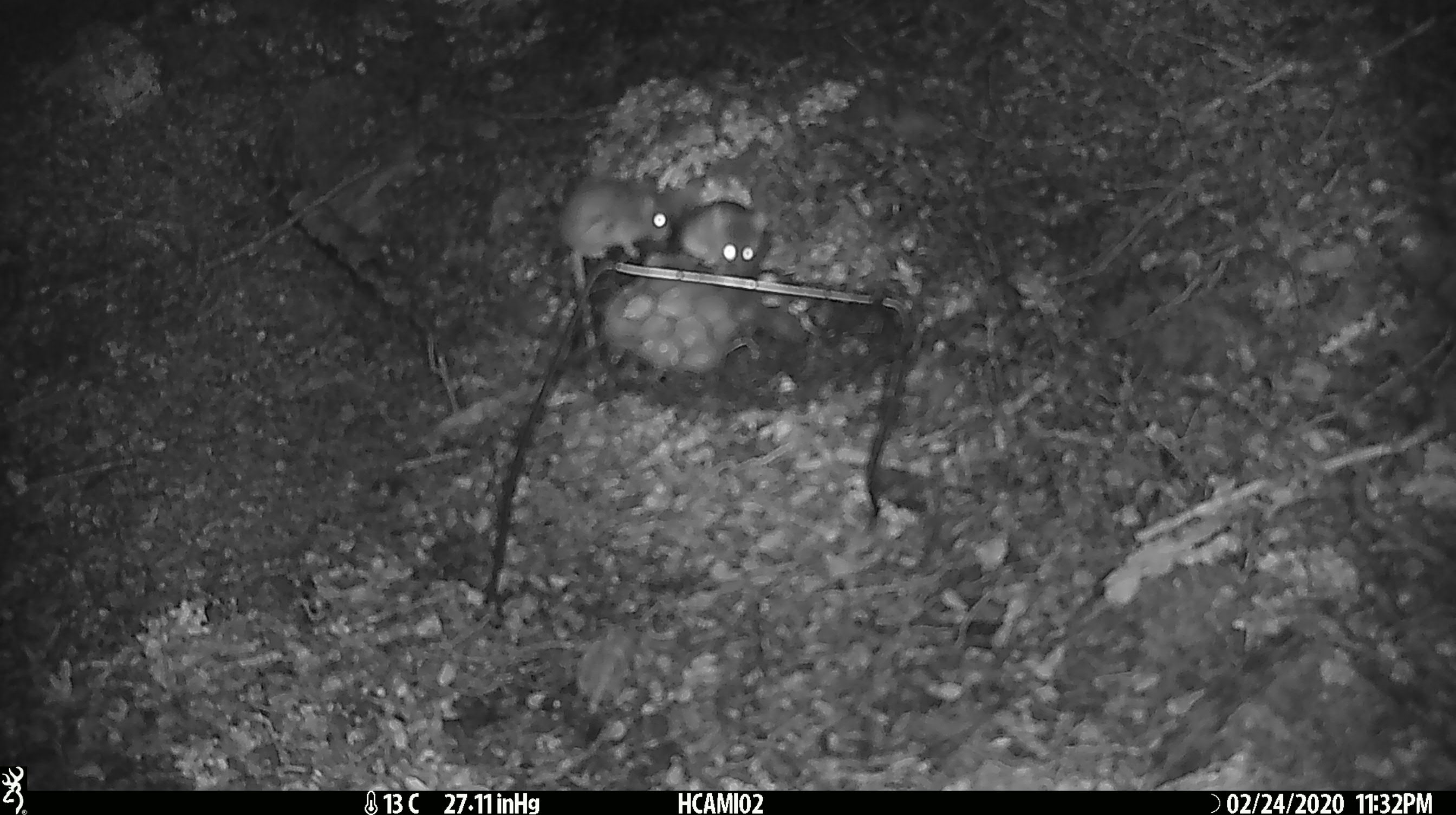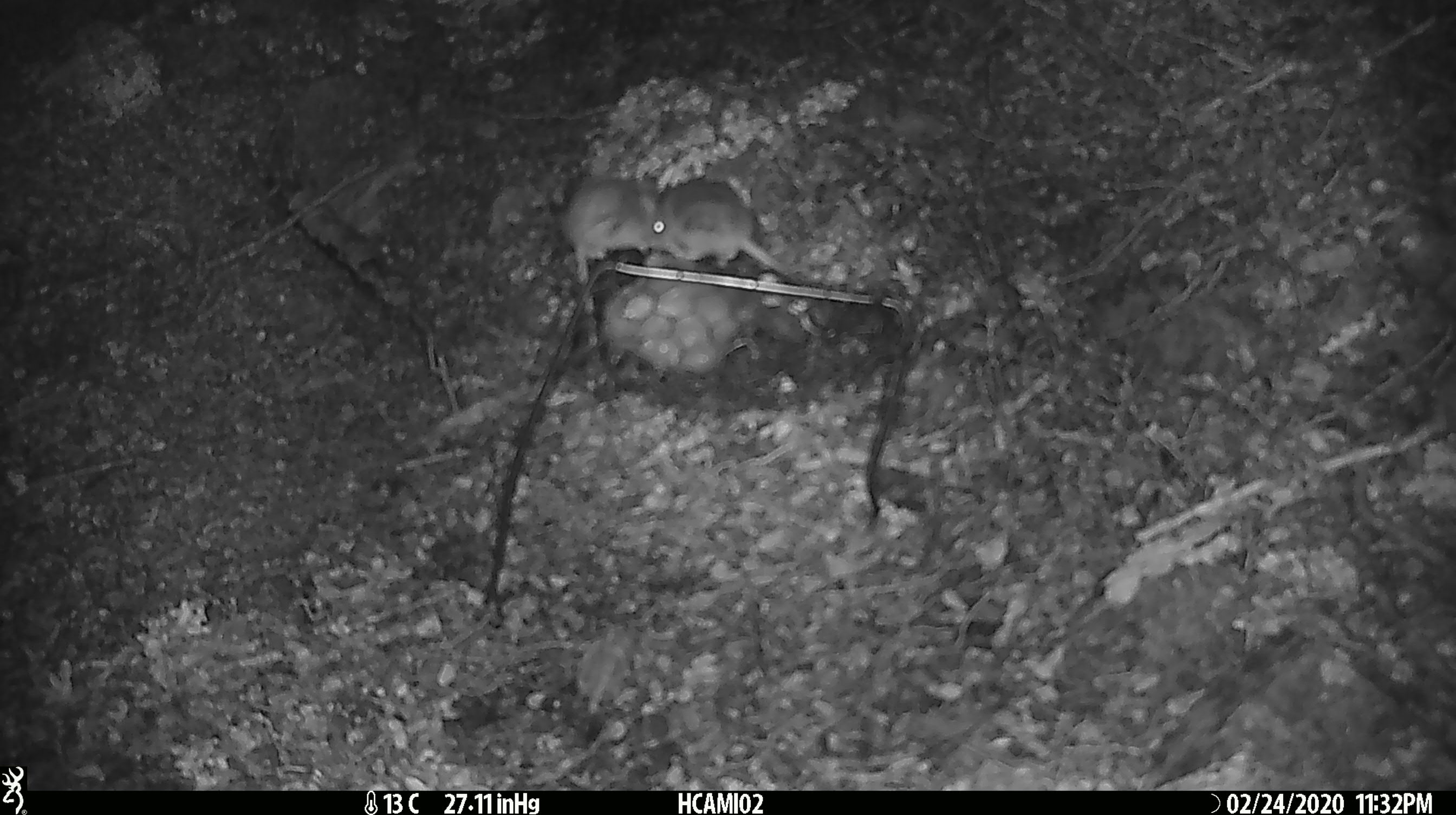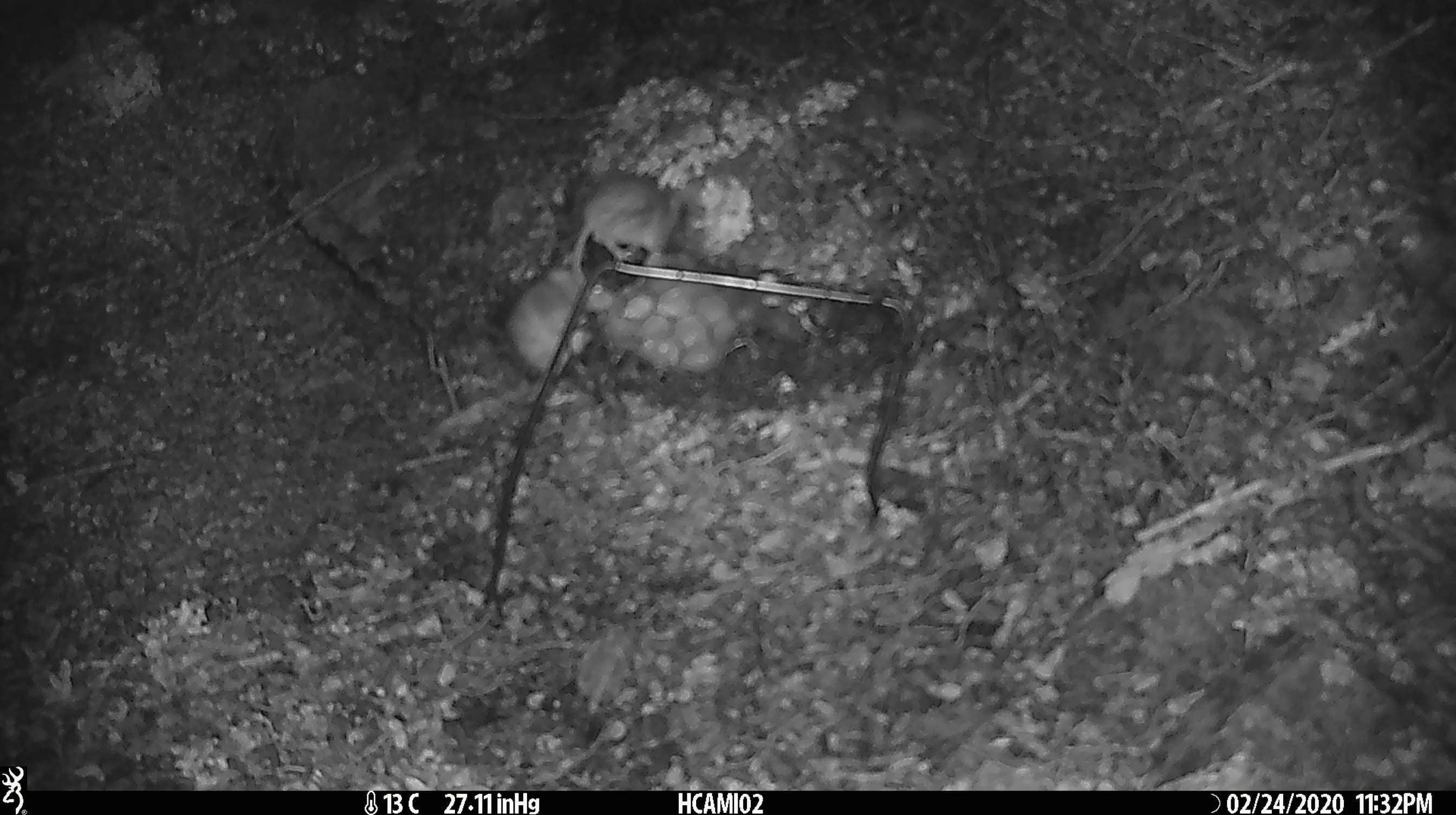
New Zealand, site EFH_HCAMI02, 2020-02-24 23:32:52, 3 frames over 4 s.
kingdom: Animalia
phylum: Chordata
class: Mammalia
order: Rodentia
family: Muridae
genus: Mus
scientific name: Mus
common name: mouse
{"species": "mouse (Mus)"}